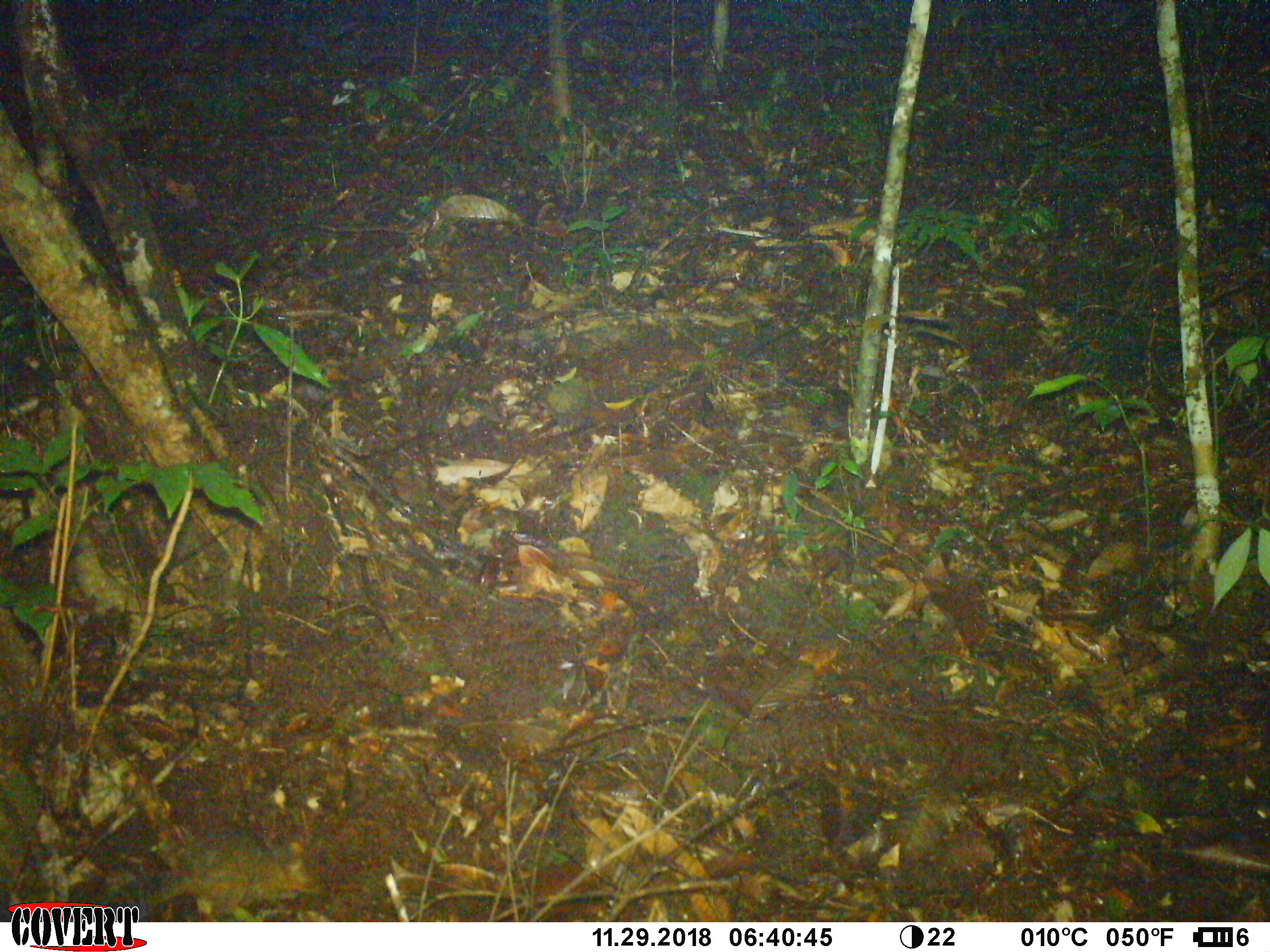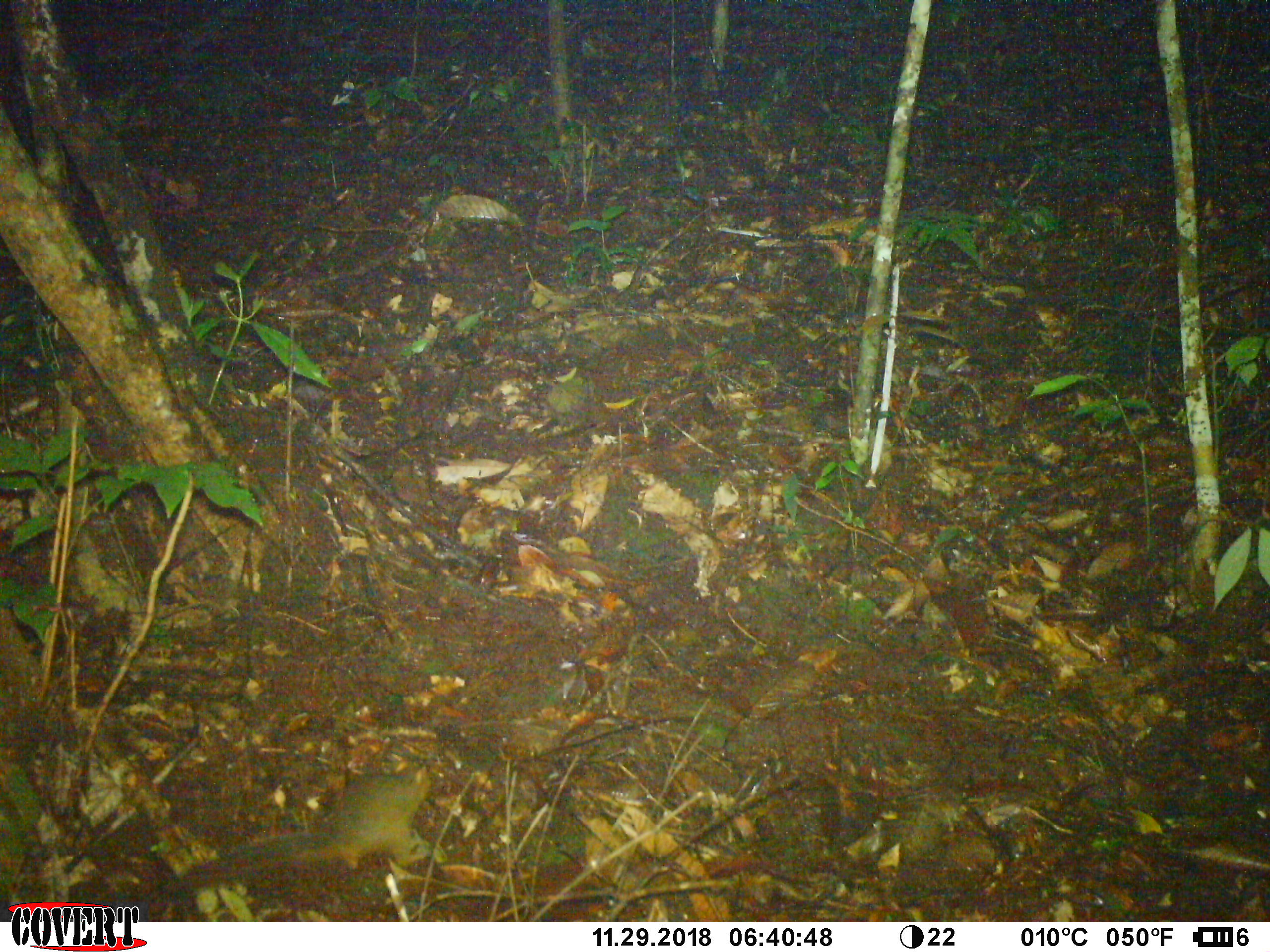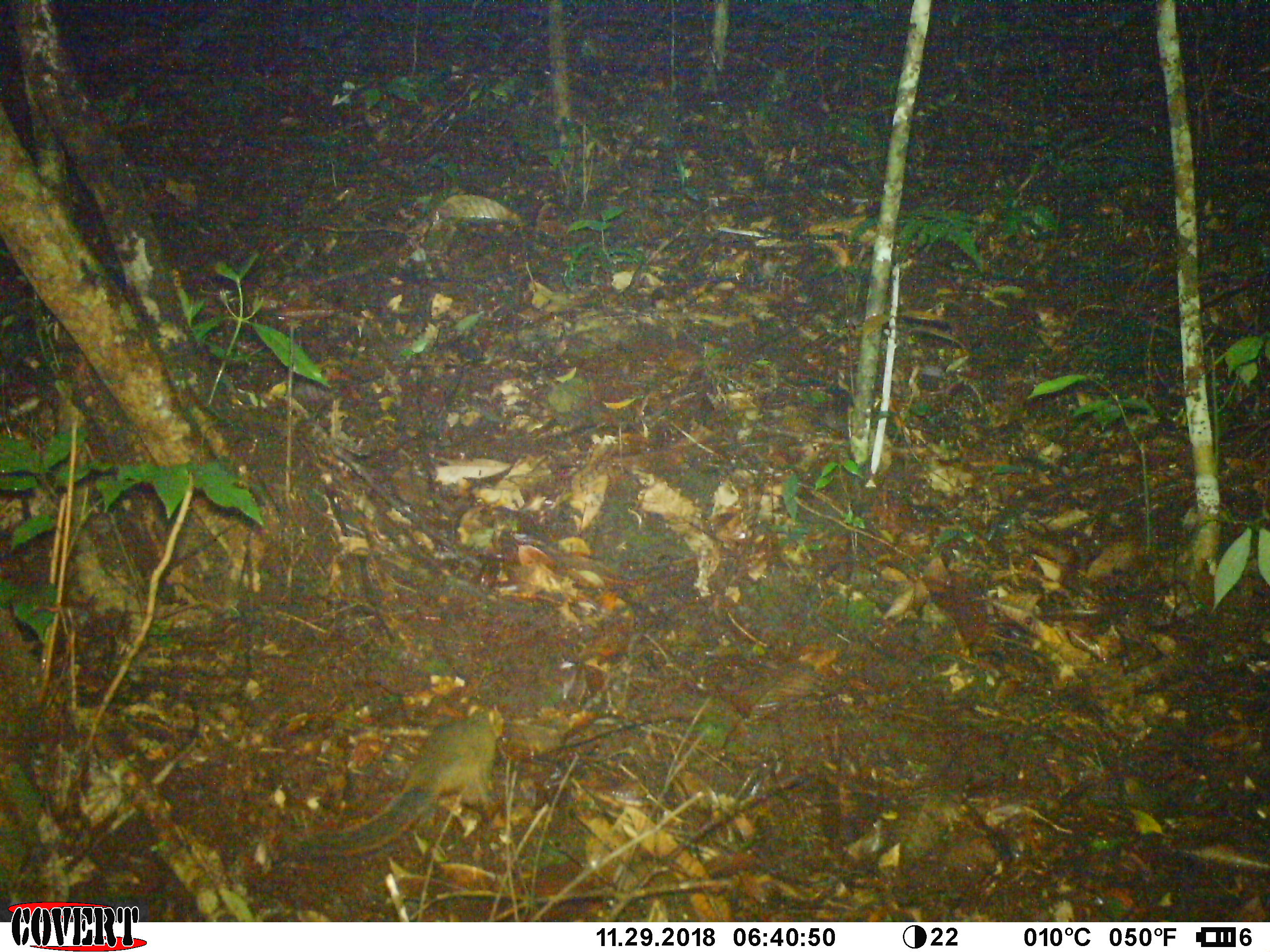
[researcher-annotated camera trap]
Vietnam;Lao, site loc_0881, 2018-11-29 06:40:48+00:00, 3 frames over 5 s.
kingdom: Animalia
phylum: Chordata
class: Mammalia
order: Rodentia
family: Sciuridae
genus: Dremomys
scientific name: Dremomys rufigenis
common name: red-cheeked squirrel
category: red cheeked squirrel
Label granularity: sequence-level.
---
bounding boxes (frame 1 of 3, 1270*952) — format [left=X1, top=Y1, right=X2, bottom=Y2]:
red cheeked squirrel: [left=111, top=831, right=318, bottom=922]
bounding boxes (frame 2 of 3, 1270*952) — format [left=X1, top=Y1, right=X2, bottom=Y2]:
red cheeked squirrel: [left=181, top=764, right=433, bottom=889]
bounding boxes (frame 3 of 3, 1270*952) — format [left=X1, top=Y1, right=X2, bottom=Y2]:
red cheeked squirrel: [left=281, top=701, right=504, bottom=858]